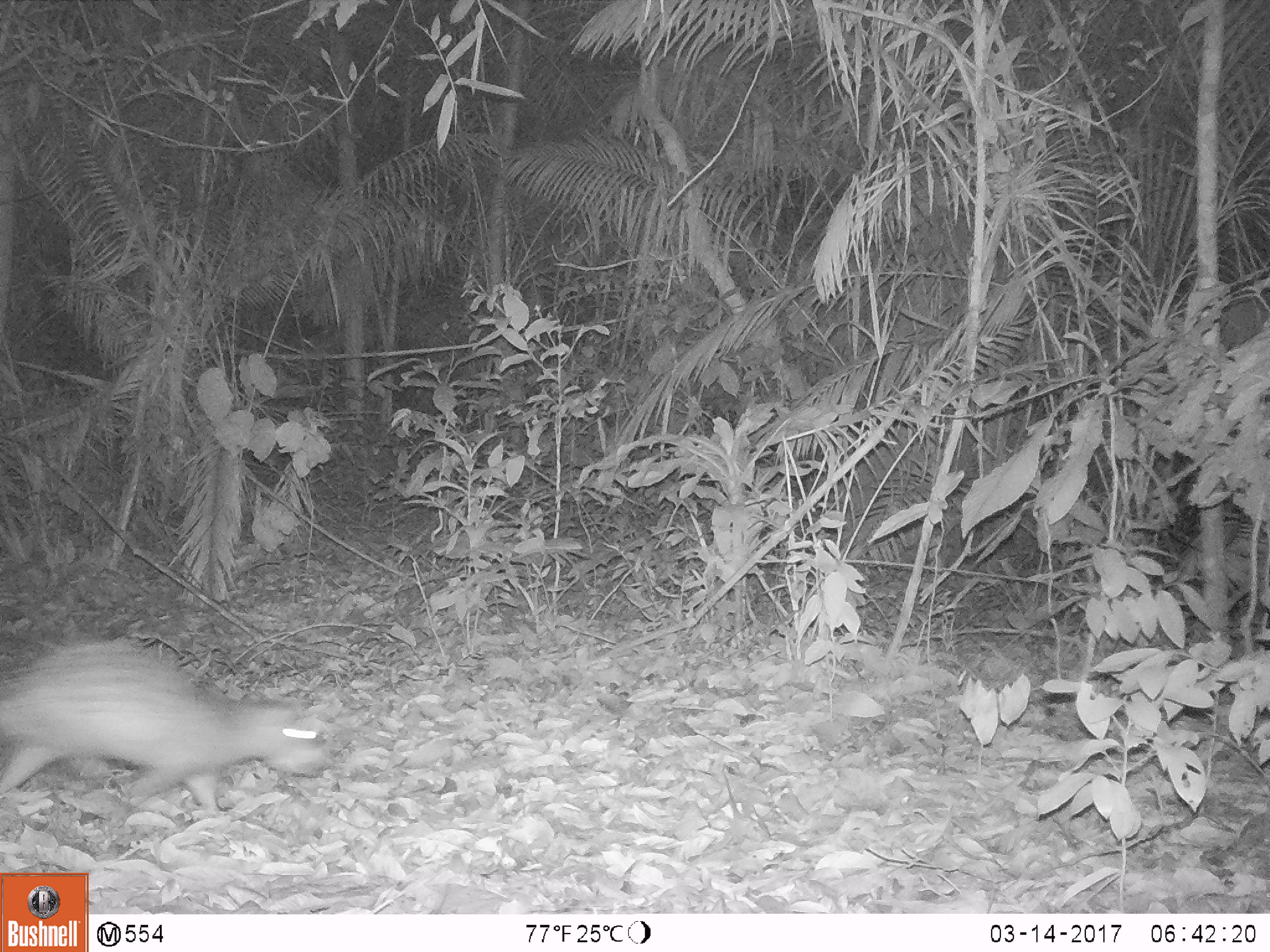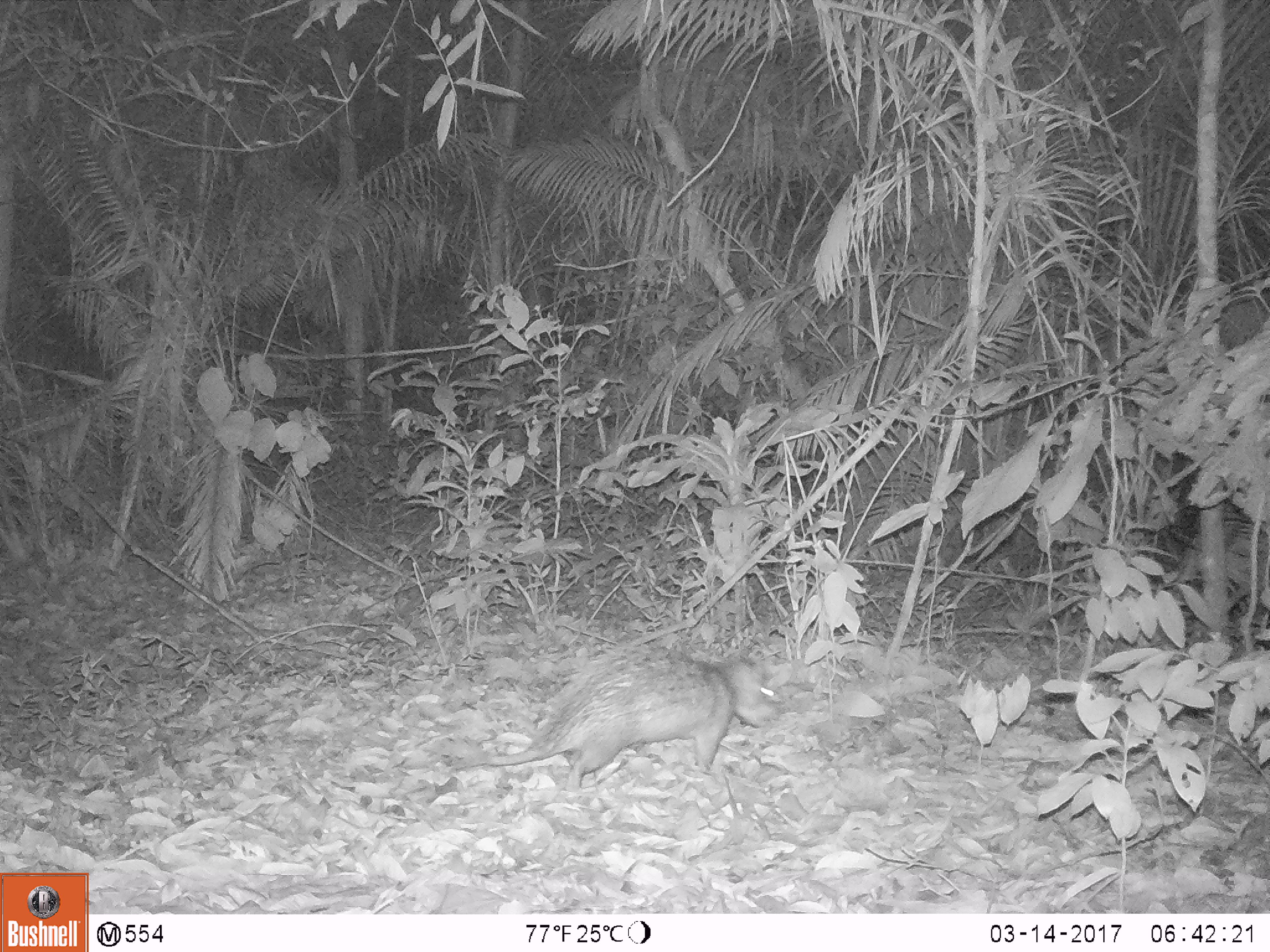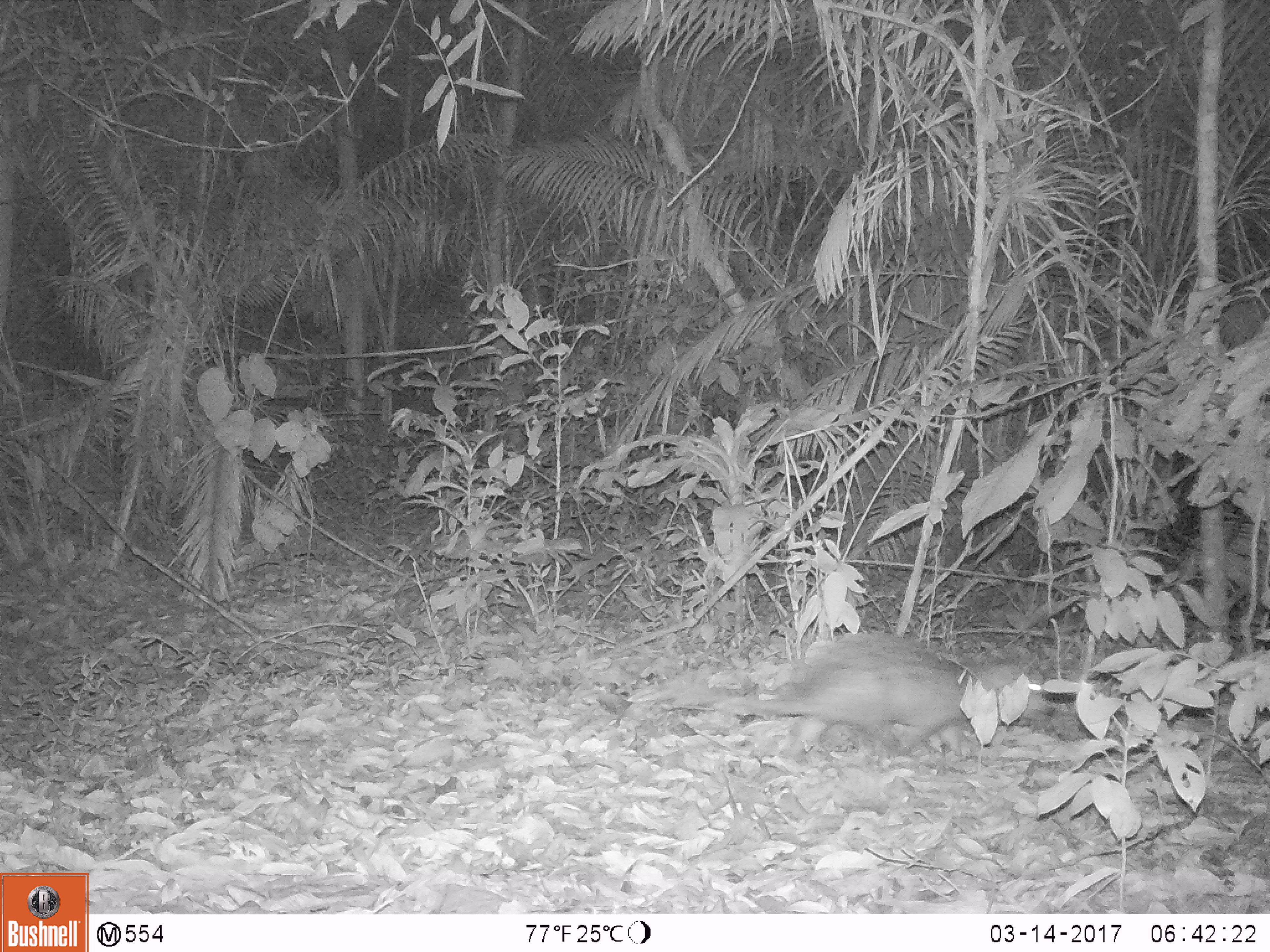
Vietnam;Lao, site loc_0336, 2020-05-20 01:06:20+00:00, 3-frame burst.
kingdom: Animalia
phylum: Chordata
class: Mammalia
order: Rodentia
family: Hystricidae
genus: Atherurus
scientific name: Atherurus macrourus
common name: asiatic brush-tailed porcupine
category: asiatic brush tailed porcupine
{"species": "asiatic brush tailed porcupine (asiatic brush-tailed porcupine) (Atherurus macrourus)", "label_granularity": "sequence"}